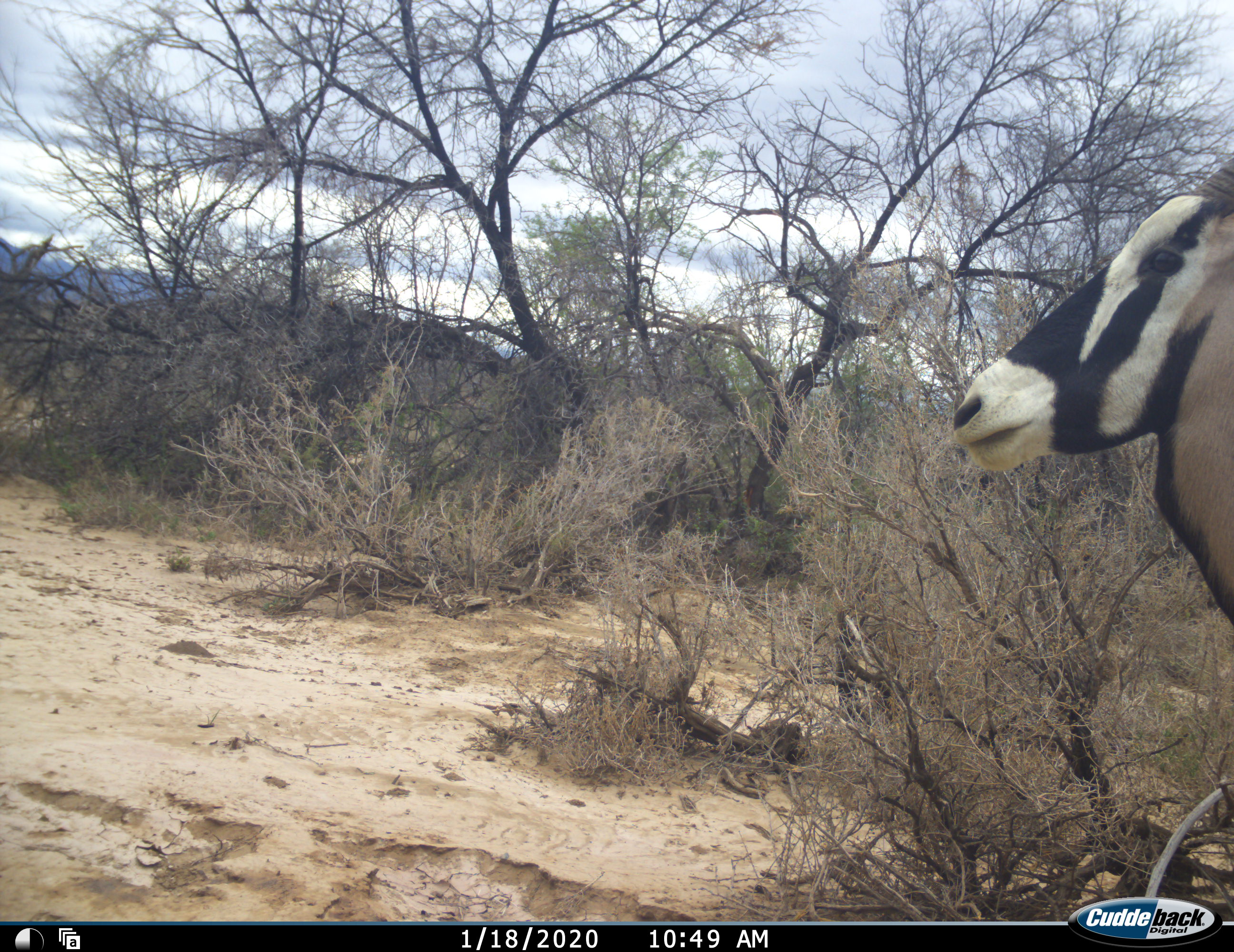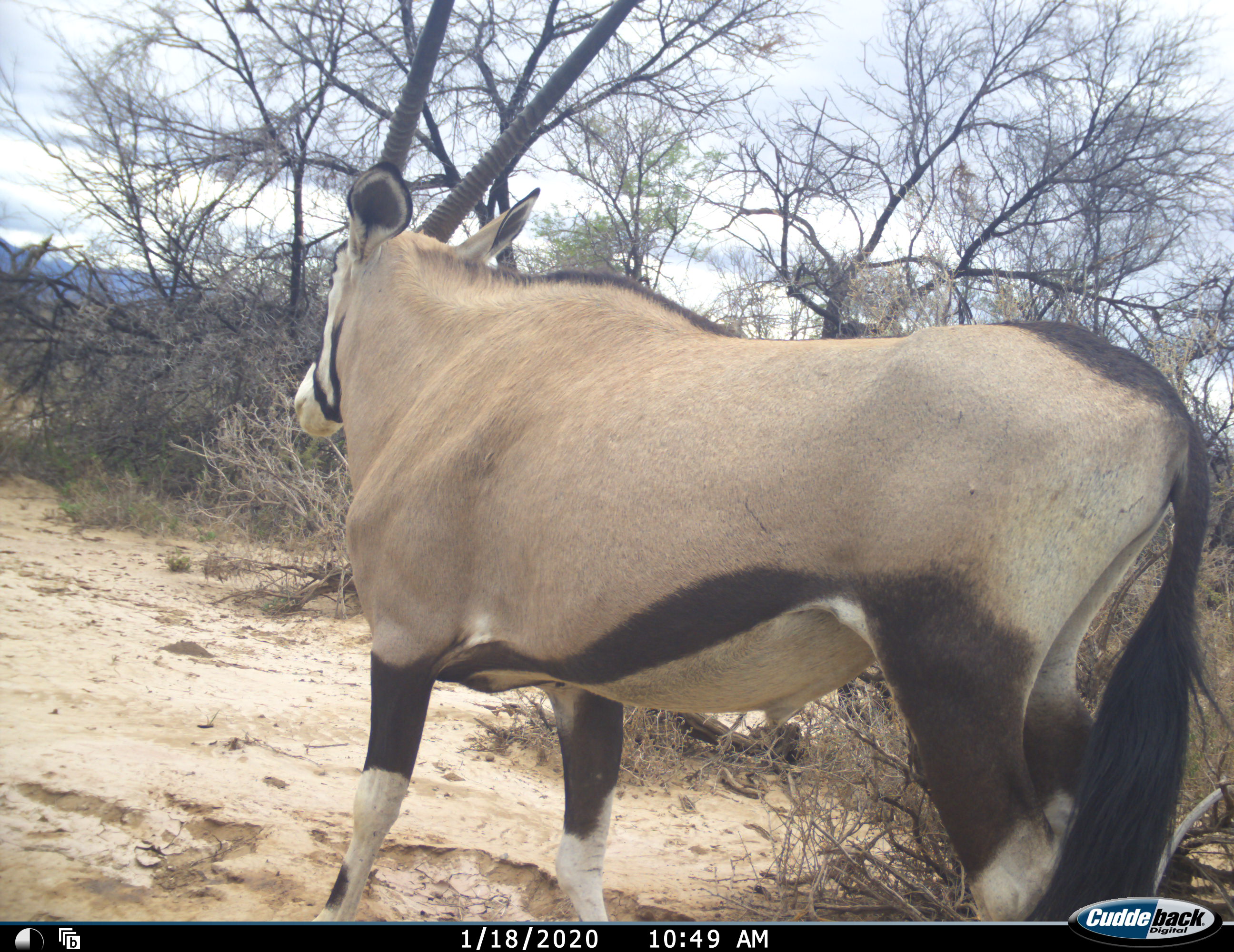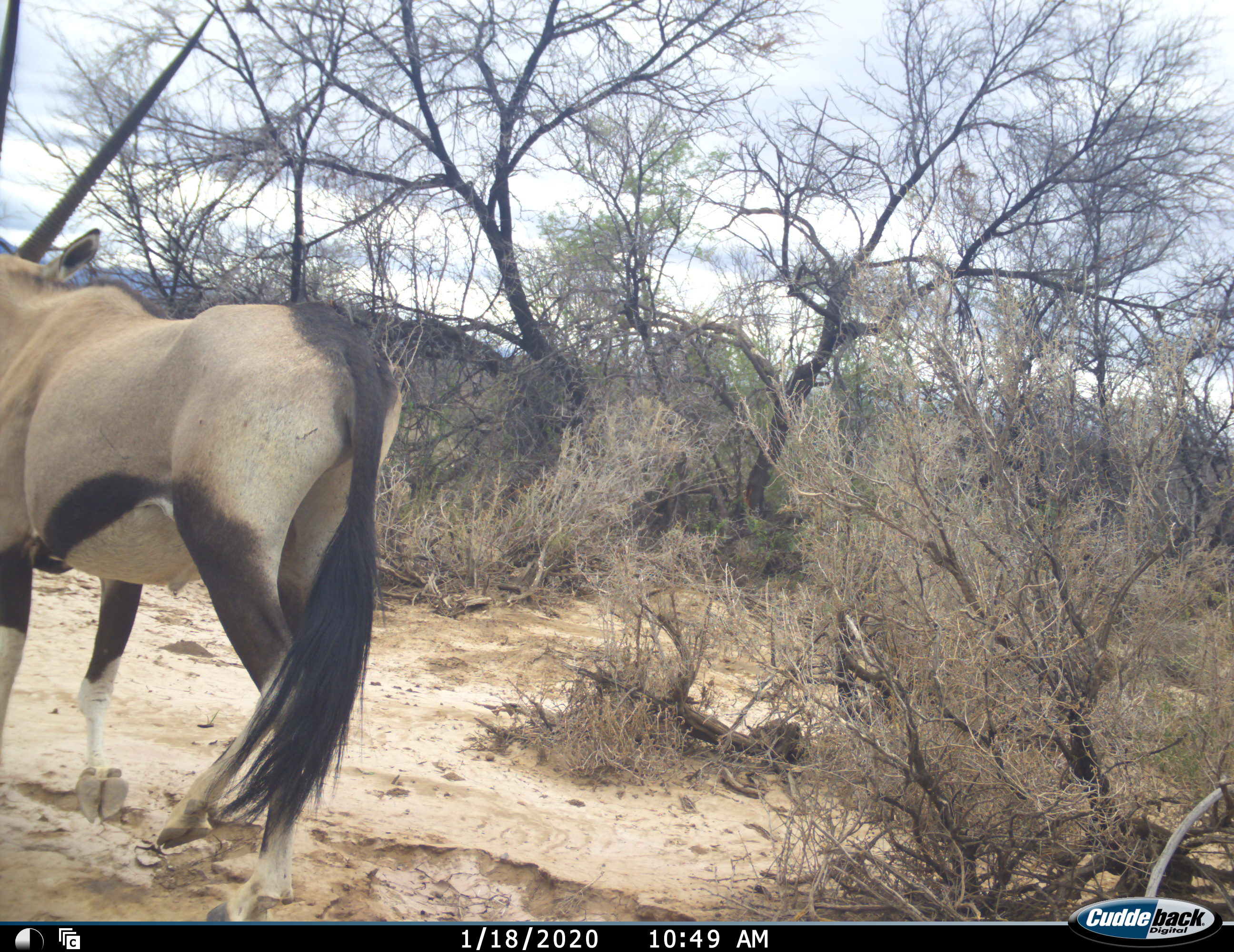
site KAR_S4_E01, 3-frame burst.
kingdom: Animalia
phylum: Chordata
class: Mammalia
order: Artiodactyla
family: Bovidae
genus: Oryx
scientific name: Oryx gazella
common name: gemsbok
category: oryx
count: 1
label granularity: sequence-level